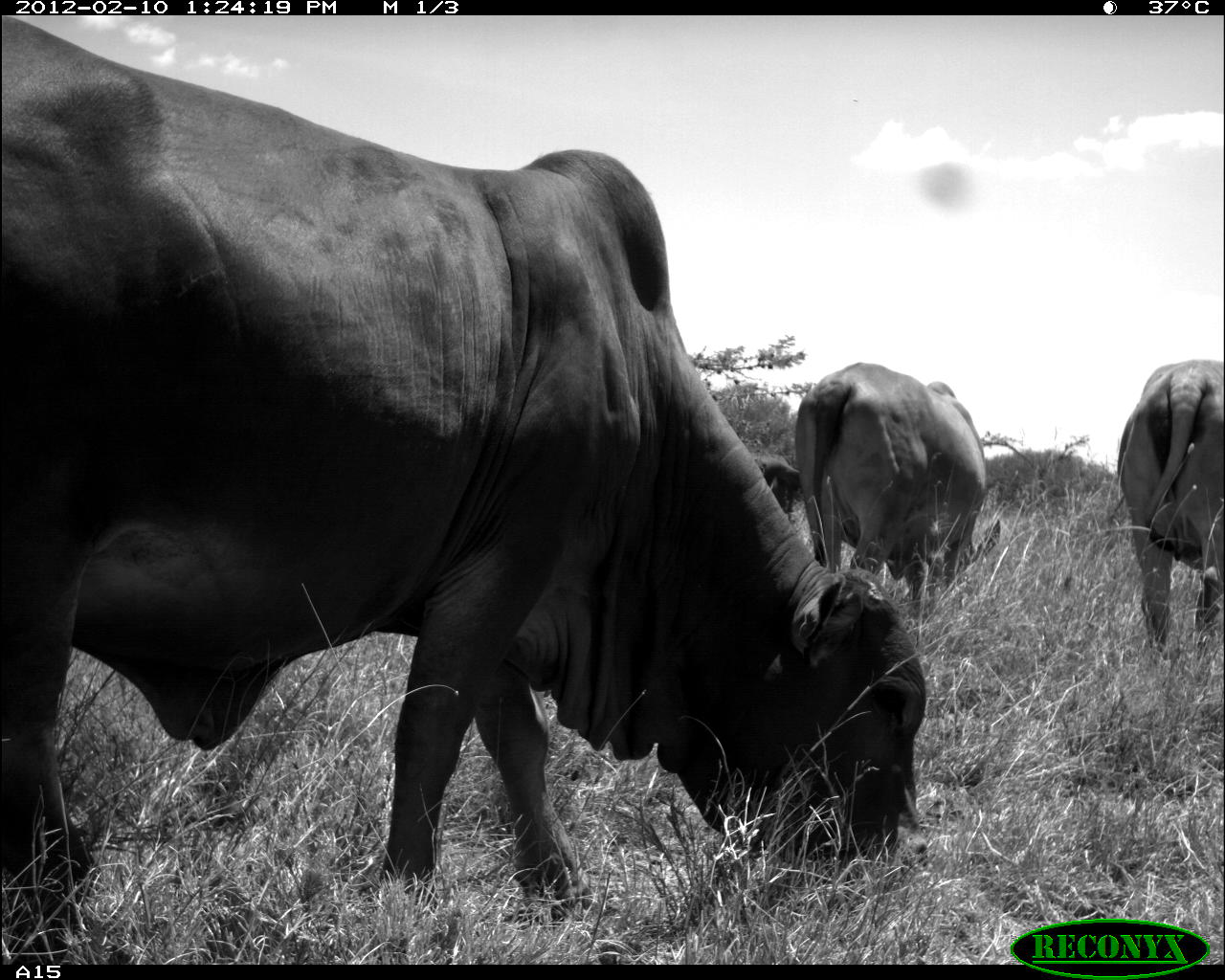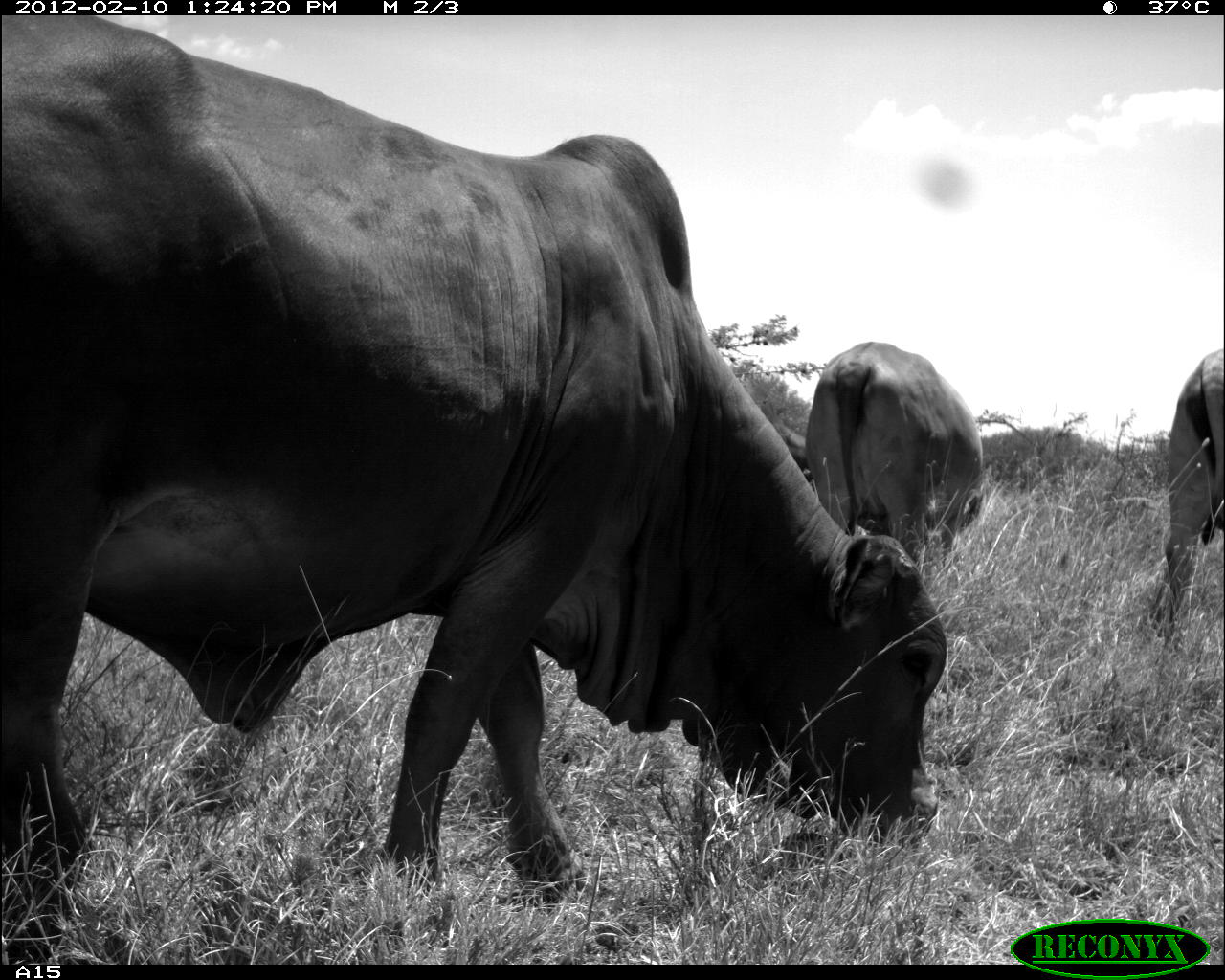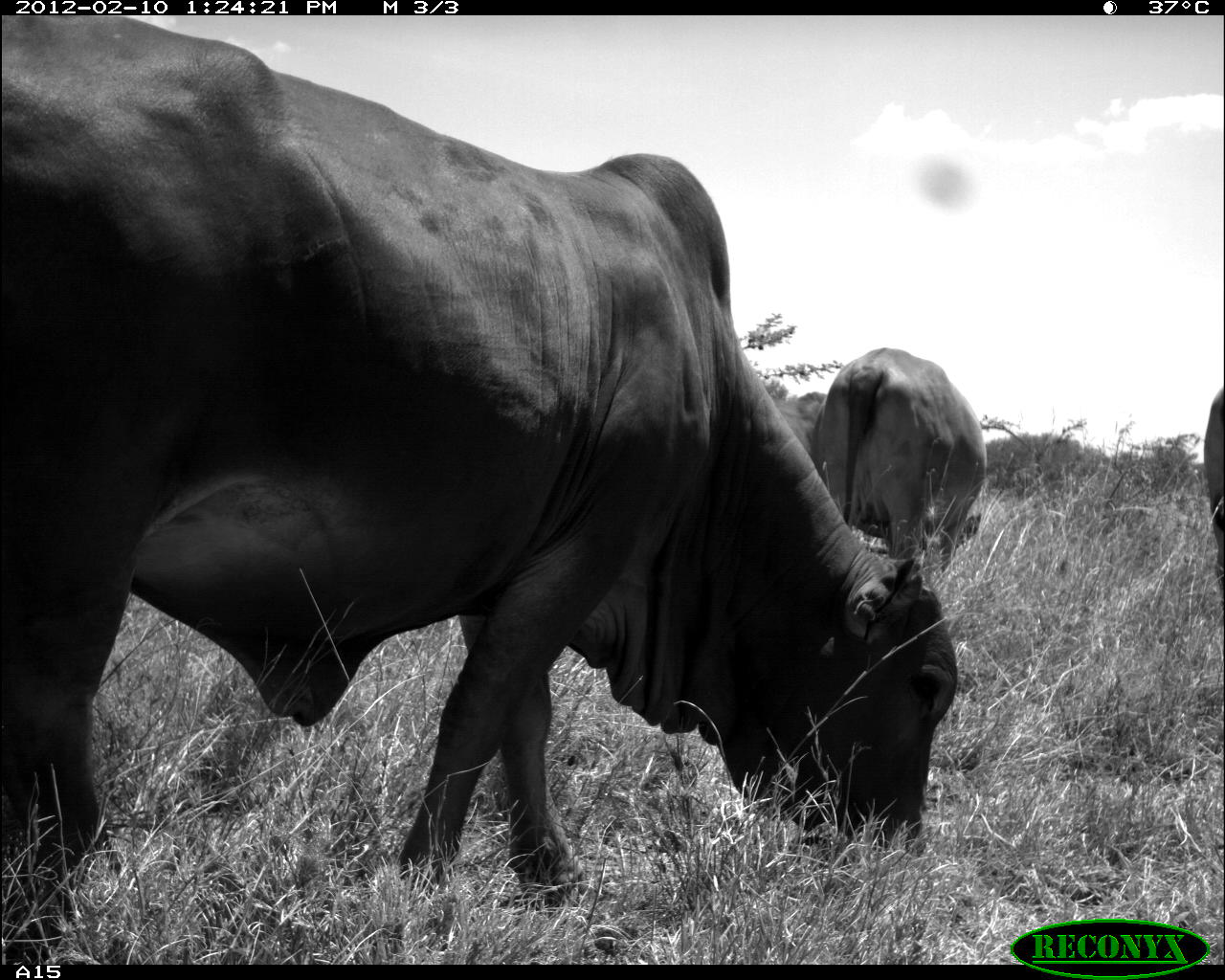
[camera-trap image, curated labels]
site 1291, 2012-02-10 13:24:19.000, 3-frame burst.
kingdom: Animalia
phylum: Chordata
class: Mammalia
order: Artiodactyla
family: Bovidae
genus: Bos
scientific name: Bos taurus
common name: domestic cattle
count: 3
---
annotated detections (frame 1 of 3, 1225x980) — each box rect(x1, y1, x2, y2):
bos taurus: rect(1, 14, 935, 918); rect(794, 356, 1009, 594); rect(1114, 356, 1225, 647); rect(754, 450, 803, 518)